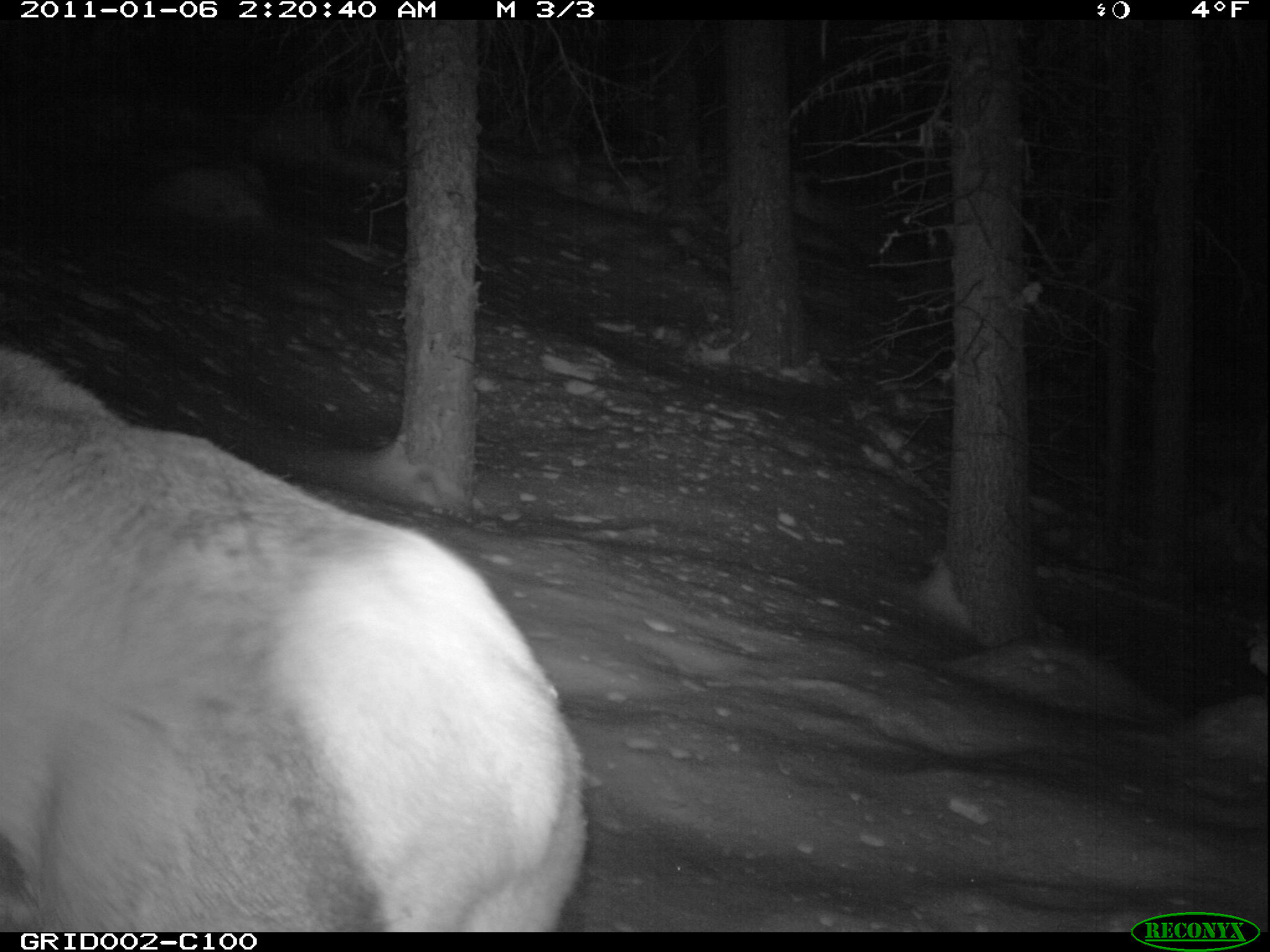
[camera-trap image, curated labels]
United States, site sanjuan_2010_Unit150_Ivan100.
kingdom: Animalia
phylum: Chordata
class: Mammalia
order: Artiodactyla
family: Cervidae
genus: Cervus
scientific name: Cervus elaphus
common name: red deer